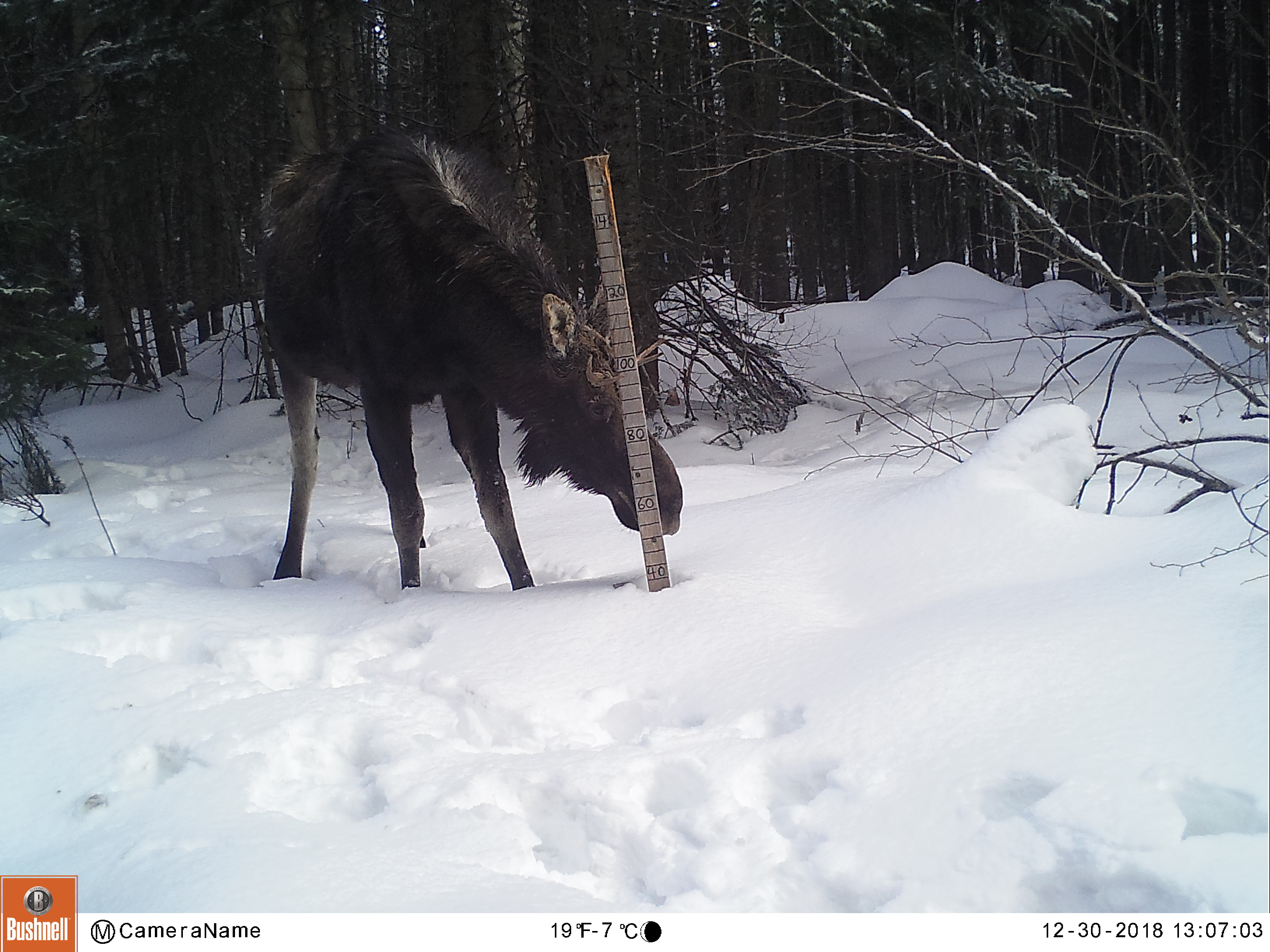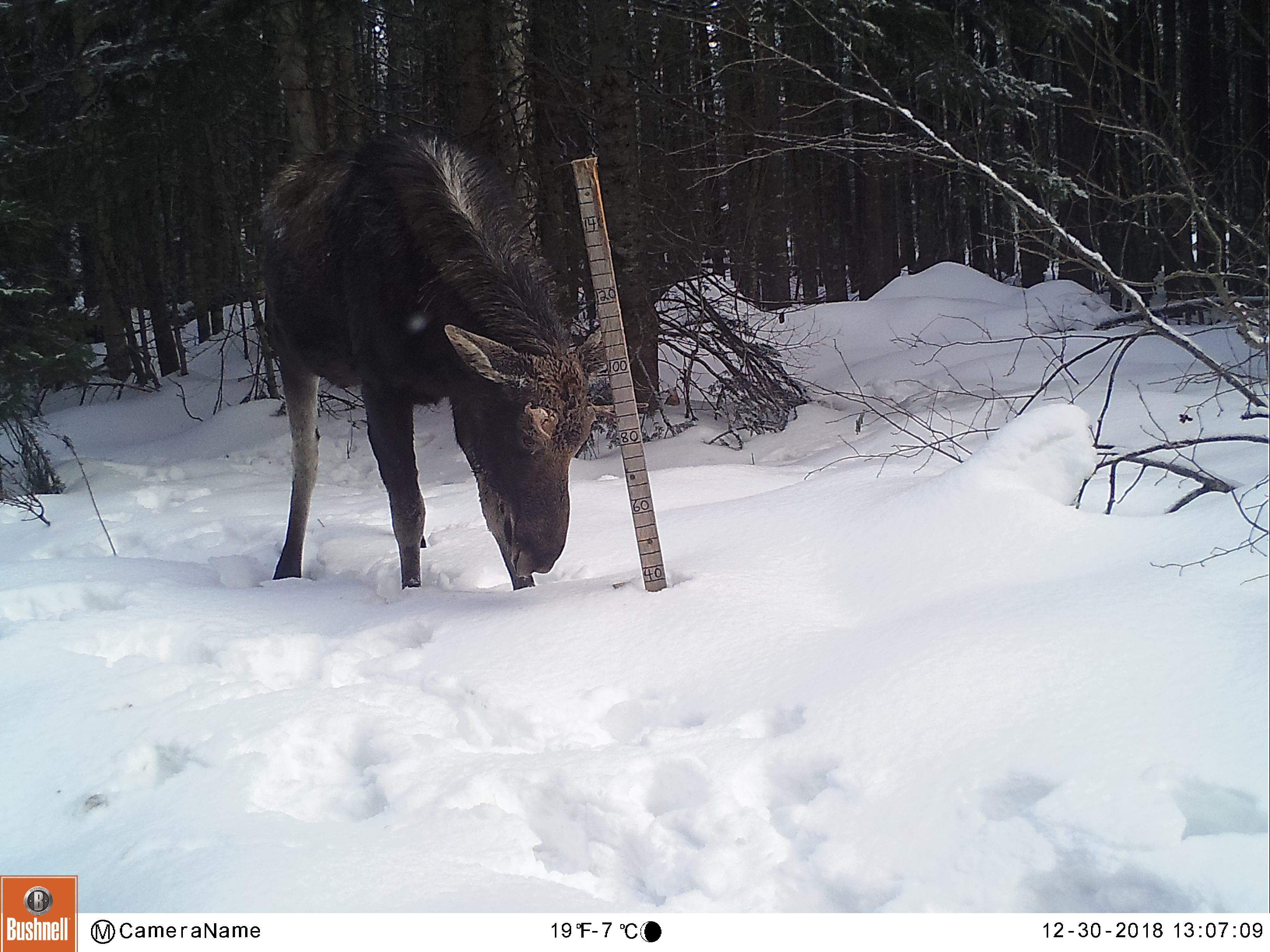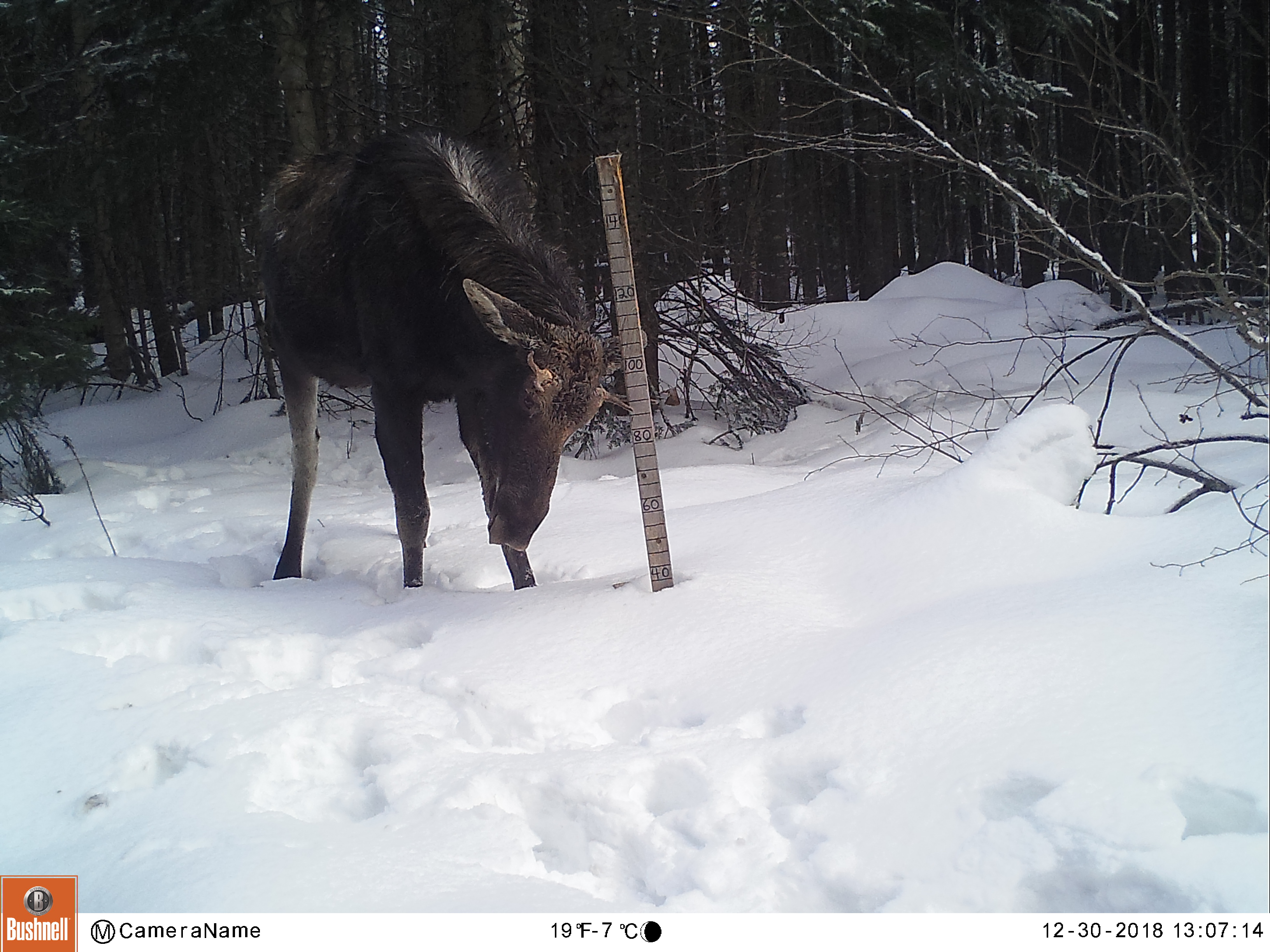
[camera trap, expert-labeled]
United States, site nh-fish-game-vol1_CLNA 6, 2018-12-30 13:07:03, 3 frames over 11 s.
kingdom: Animalia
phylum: Chordata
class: Mammalia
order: Artiodactyla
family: Cervidae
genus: Alces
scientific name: Alces alces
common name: moose